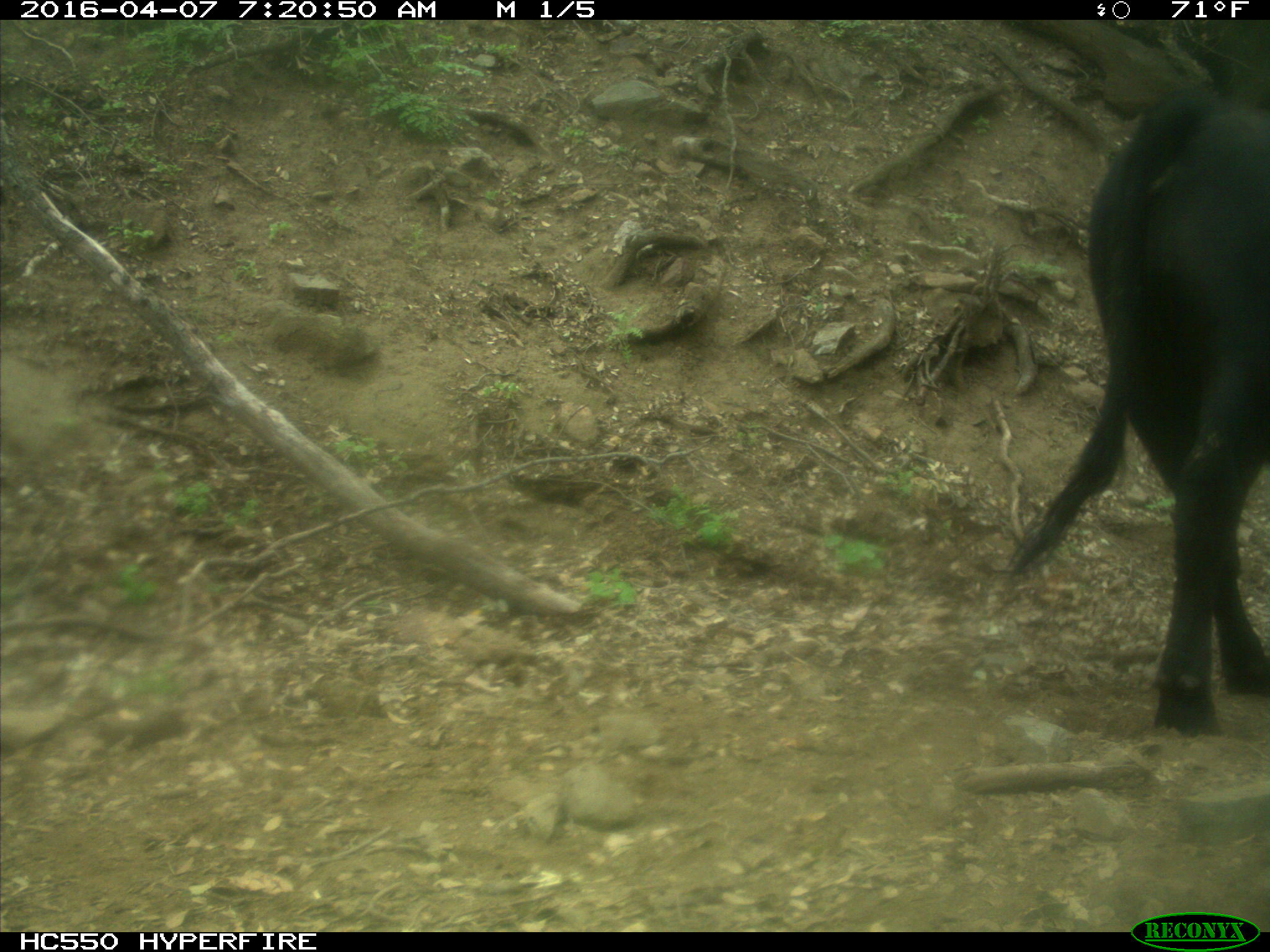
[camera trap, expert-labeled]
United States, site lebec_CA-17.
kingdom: Animalia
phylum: Chordata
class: Mammalia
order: Artiodactyla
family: Bovidae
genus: Bos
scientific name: Bos taurus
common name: domestic cow